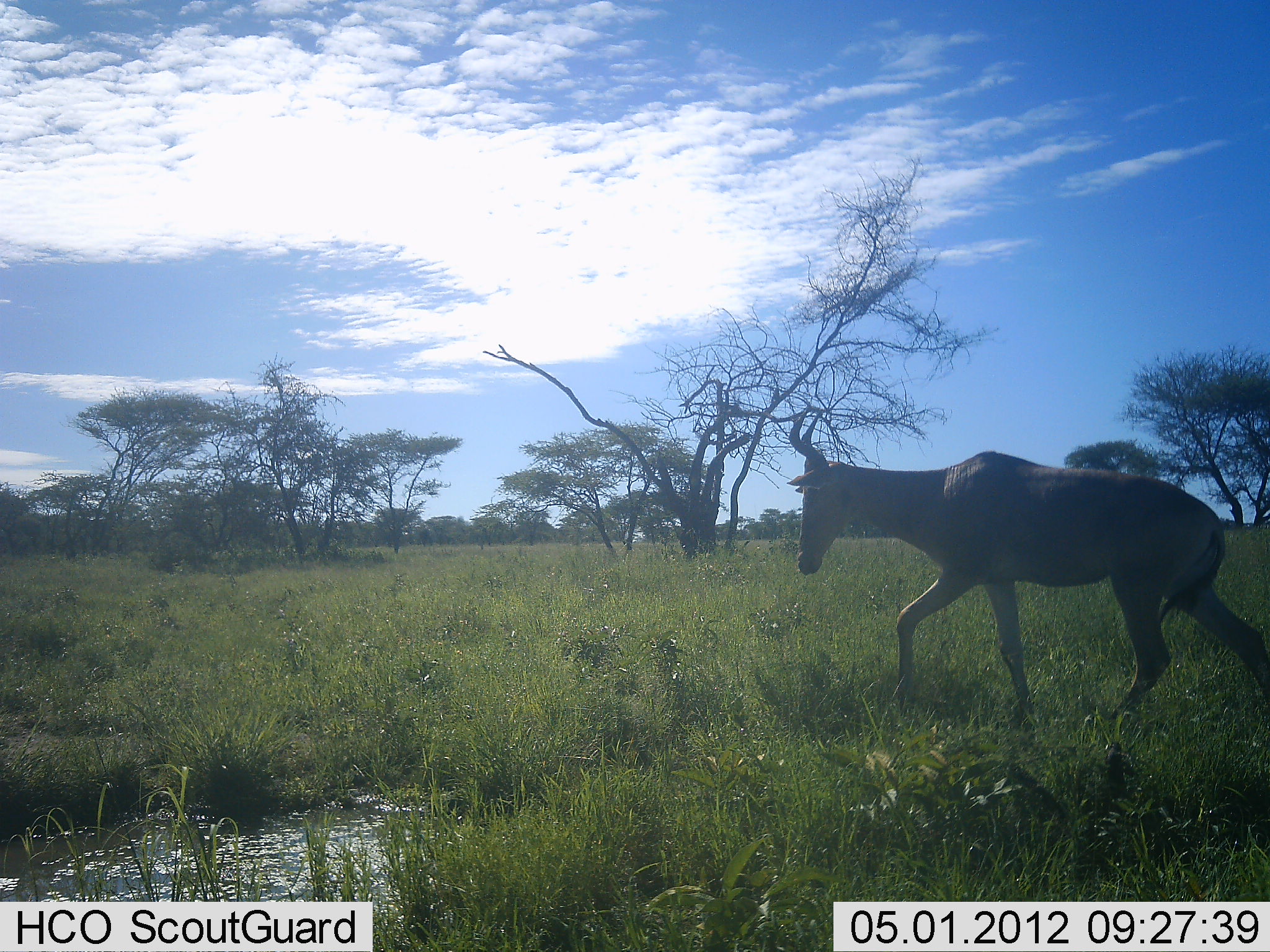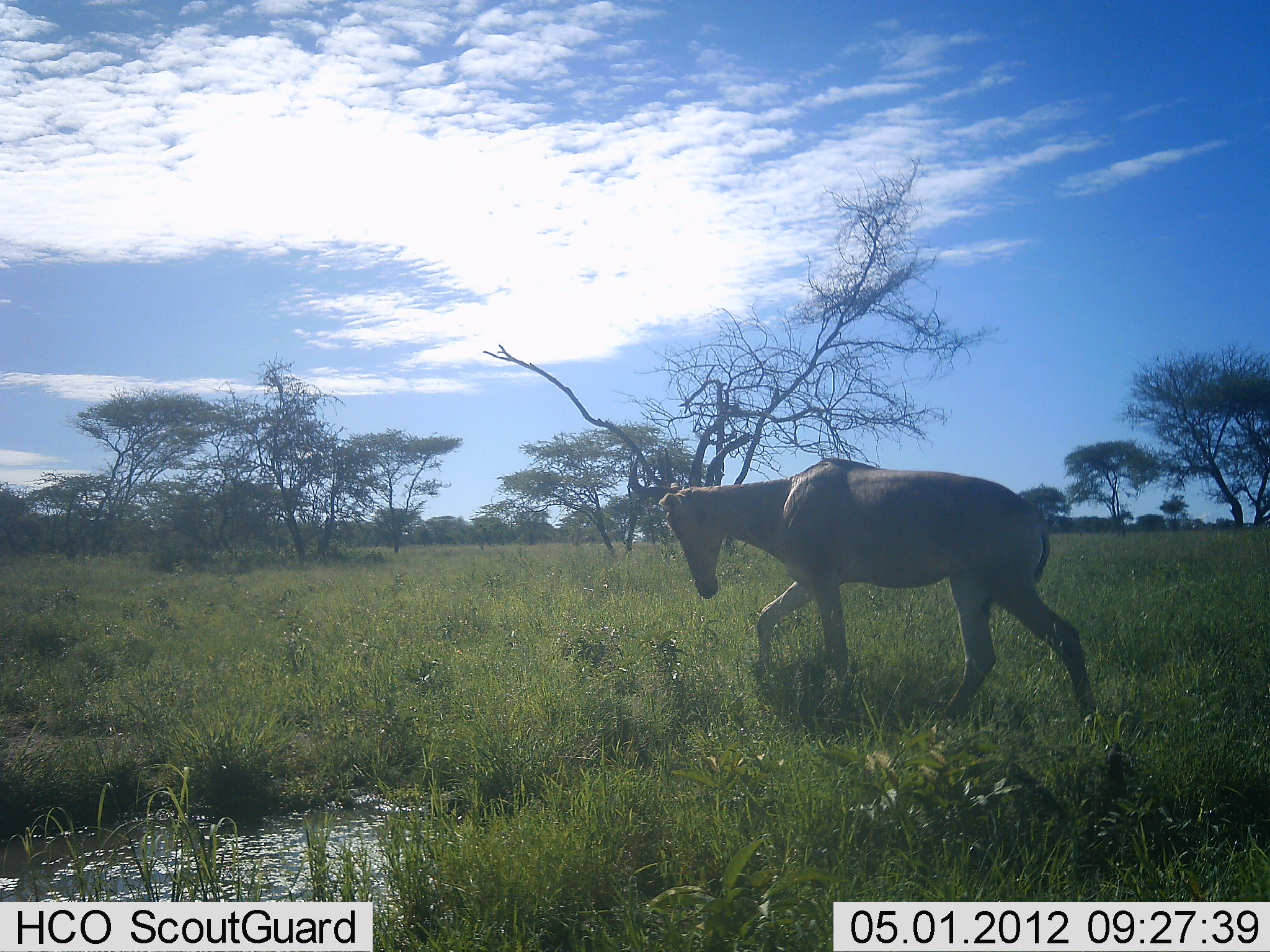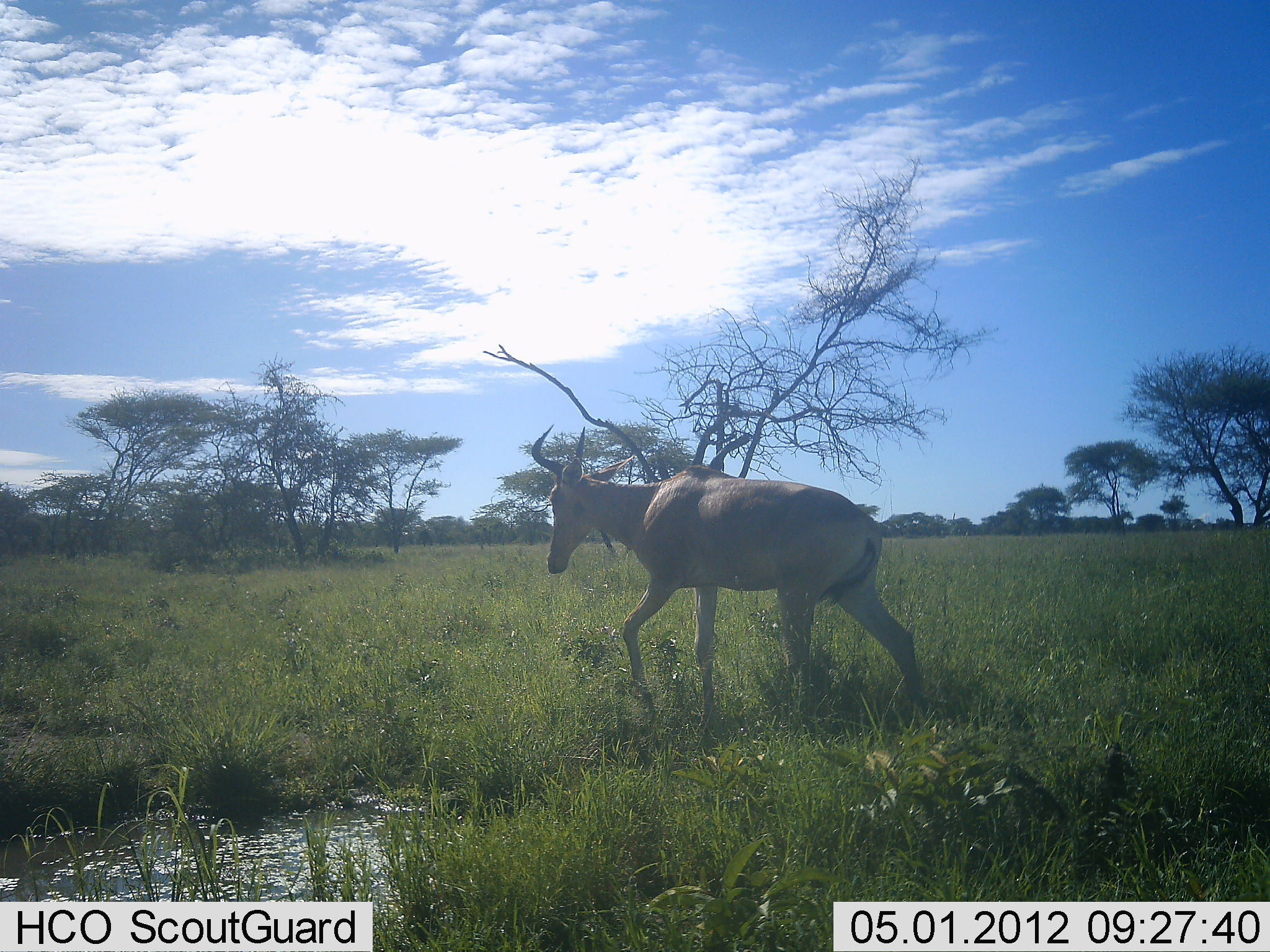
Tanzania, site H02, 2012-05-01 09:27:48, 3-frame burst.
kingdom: Animalia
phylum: Chordata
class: Mammalia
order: Artiodactyla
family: Bovidae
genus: Alcelaphus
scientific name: Alcelaphus buselaphus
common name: hartebeest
Hartebeest (Alcelaphus buselaphus), count 1. Behavior (volunteer vote fractions): standing 15%, resting 0%, moving 92%, interacting 0%. Young present (vote fraction): 0%. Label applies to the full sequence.